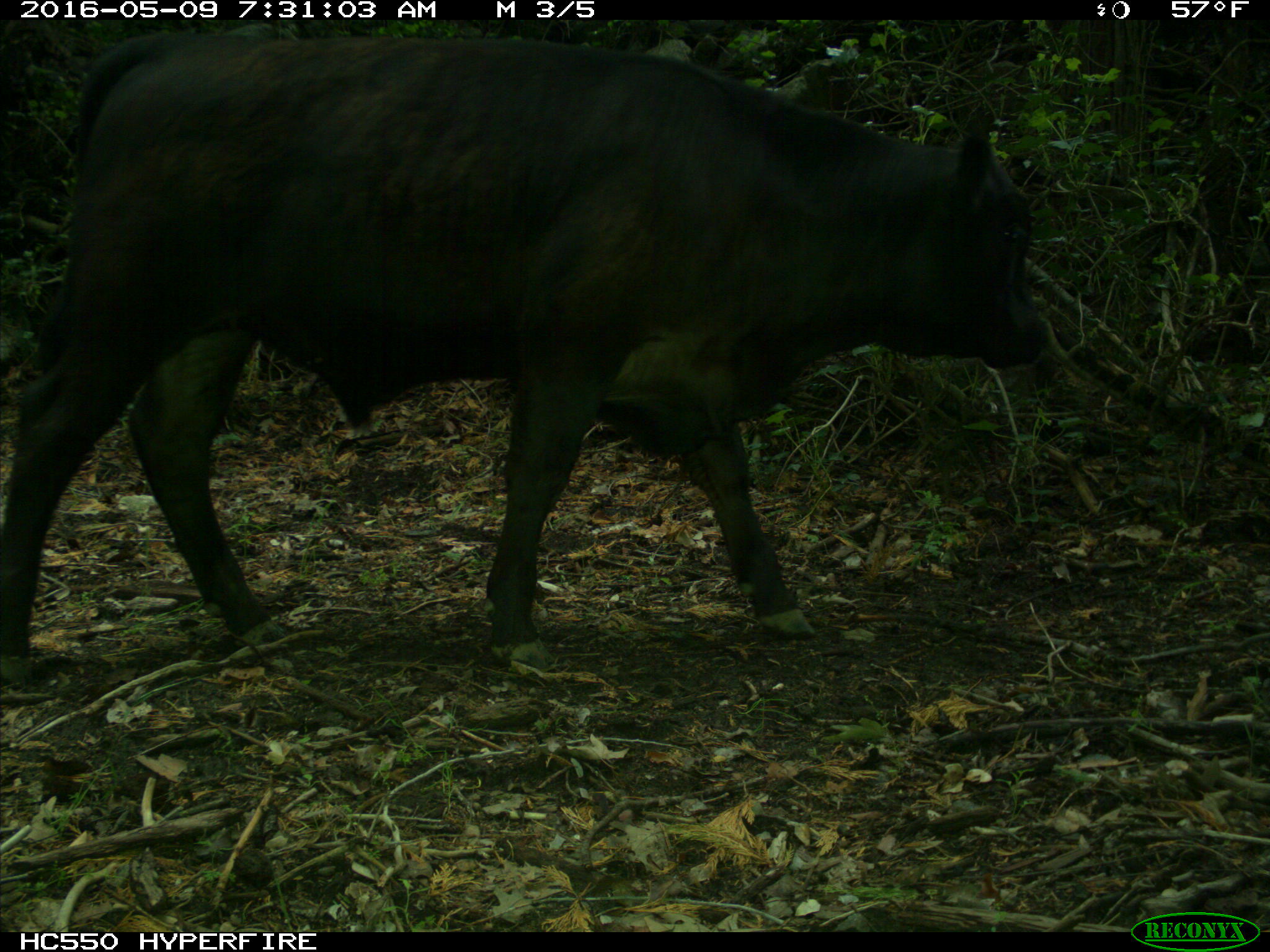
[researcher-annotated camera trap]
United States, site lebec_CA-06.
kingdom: Animalia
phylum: Chordata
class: Mammalia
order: Artiodactyla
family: Bovidae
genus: Bos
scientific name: Bos taurus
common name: domestic cow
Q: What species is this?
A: Bos taurus (domestic cow).